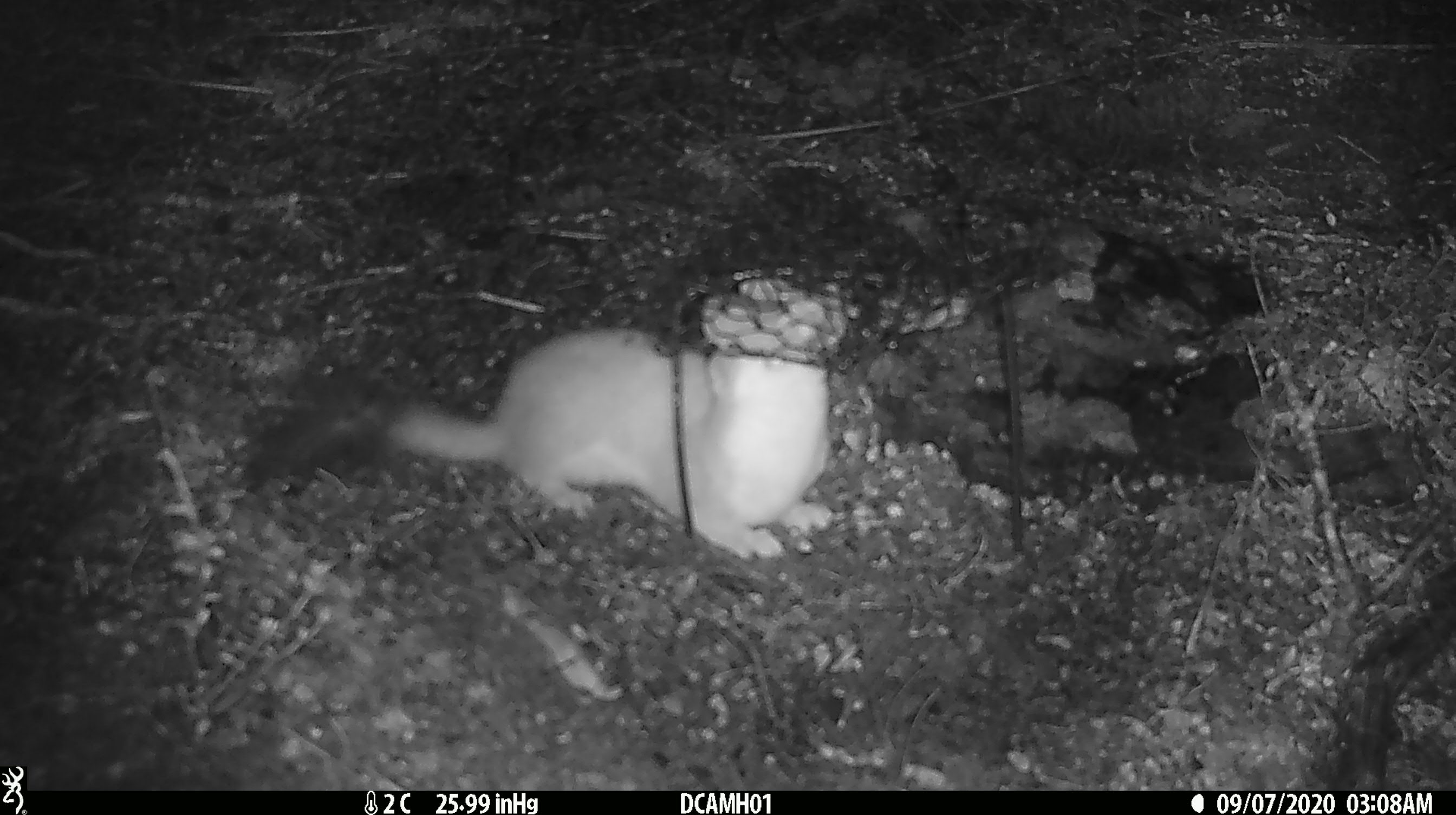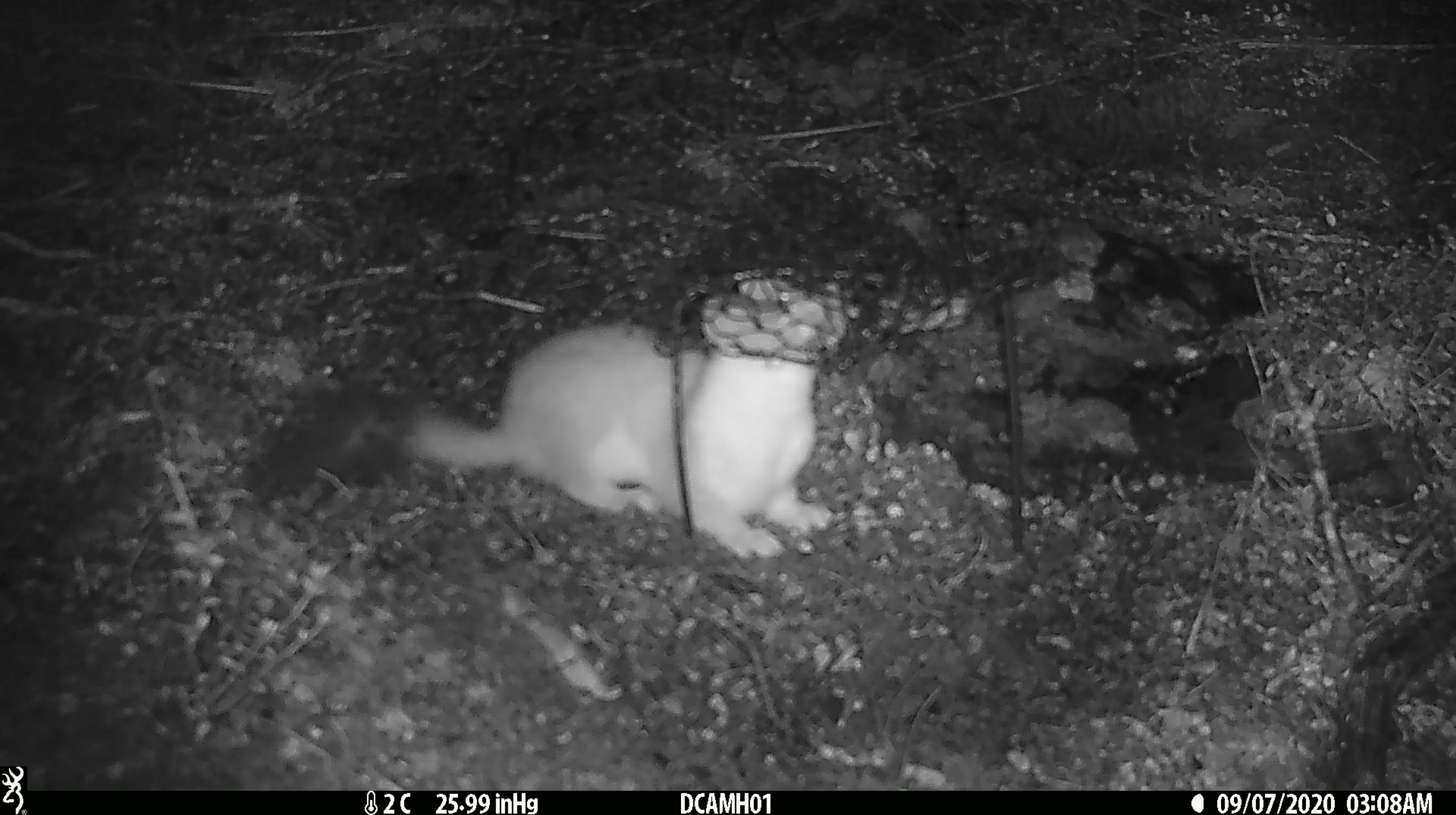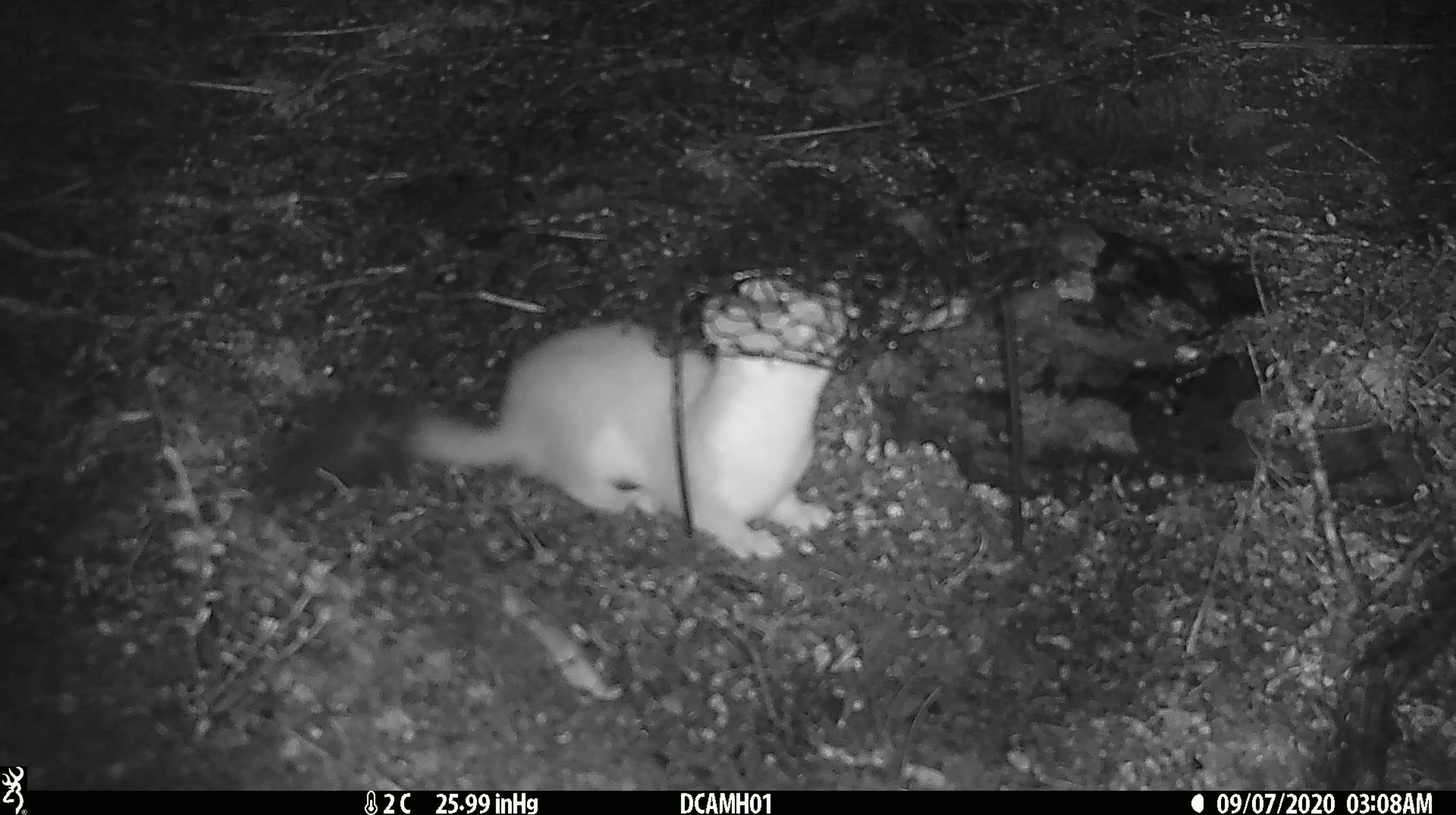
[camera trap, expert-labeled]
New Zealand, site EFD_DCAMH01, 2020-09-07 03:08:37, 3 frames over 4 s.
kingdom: Animalia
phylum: Chordata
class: Mammalia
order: Carnivora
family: Mustelidae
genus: Mustela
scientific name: Mustela erminea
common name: stoat